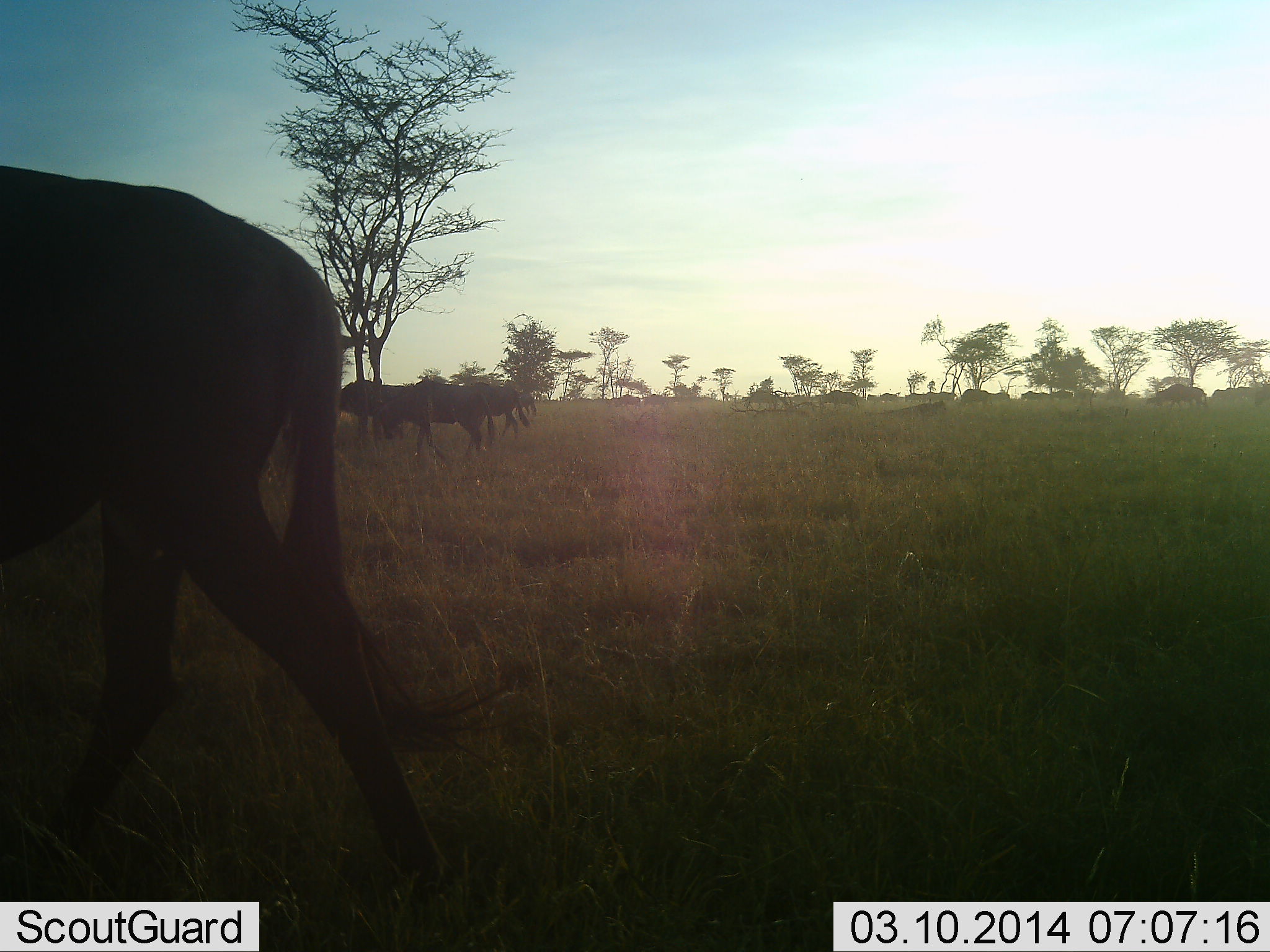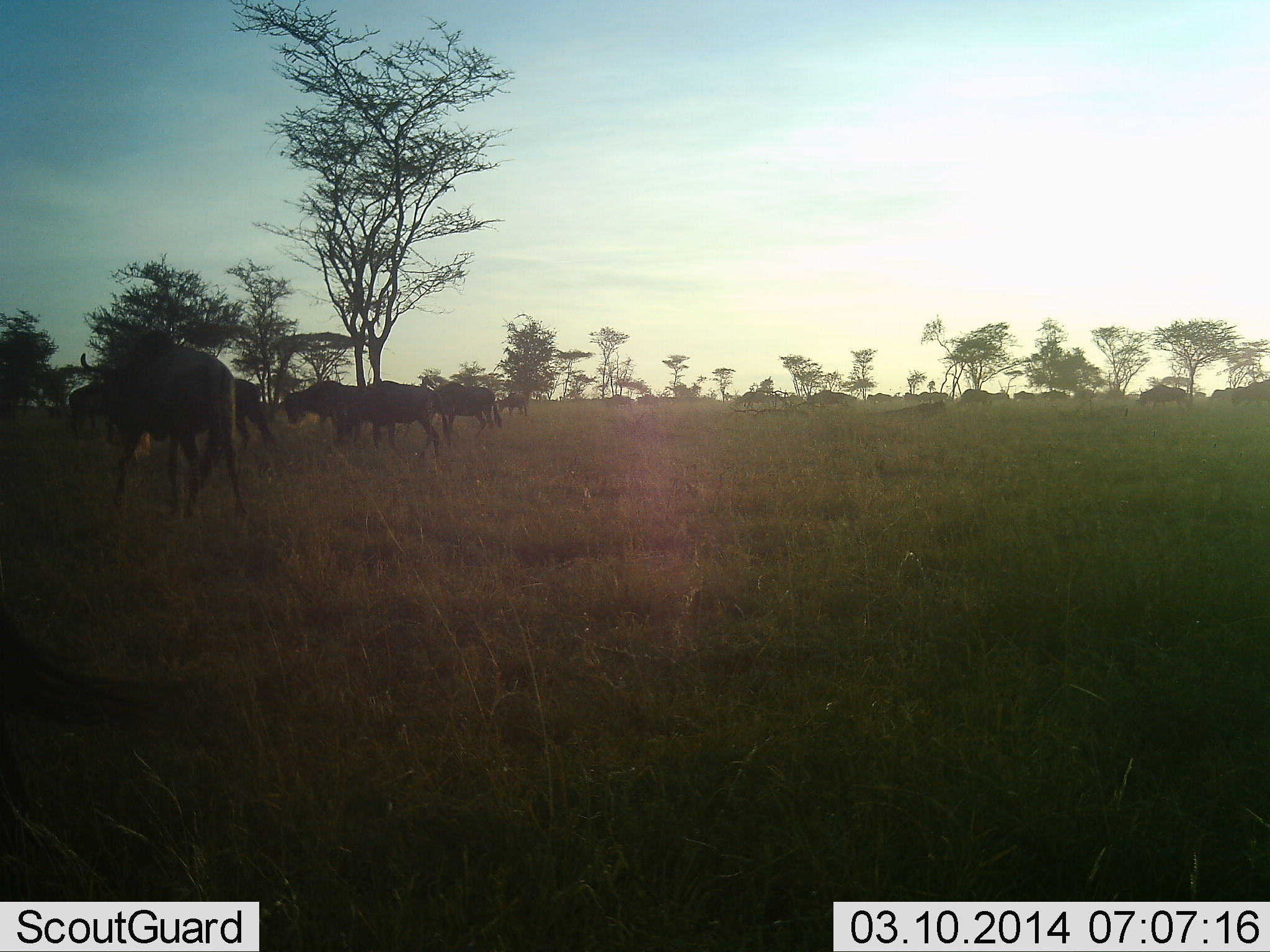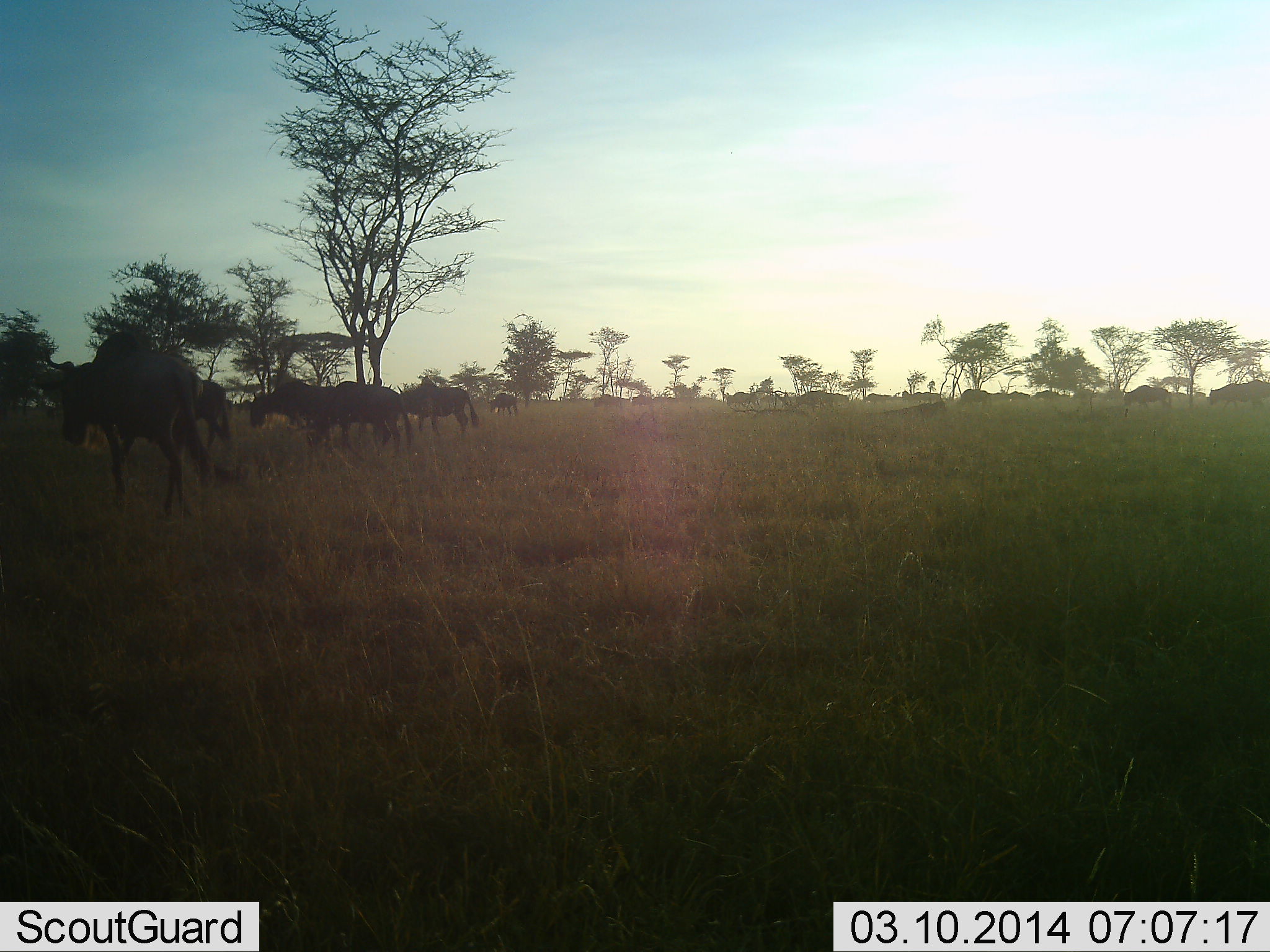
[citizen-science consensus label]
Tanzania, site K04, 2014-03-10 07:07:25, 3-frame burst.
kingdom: Animalia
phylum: Chordata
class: Mammalia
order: Artiodactyla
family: Bovidae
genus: Connochaetes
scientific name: Connochaetes taurinus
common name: blue wildebeest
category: wildebeest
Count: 11-50.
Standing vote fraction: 10%.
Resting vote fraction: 0%.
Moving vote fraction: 100%.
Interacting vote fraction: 0%.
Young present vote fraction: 0%.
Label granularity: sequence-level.